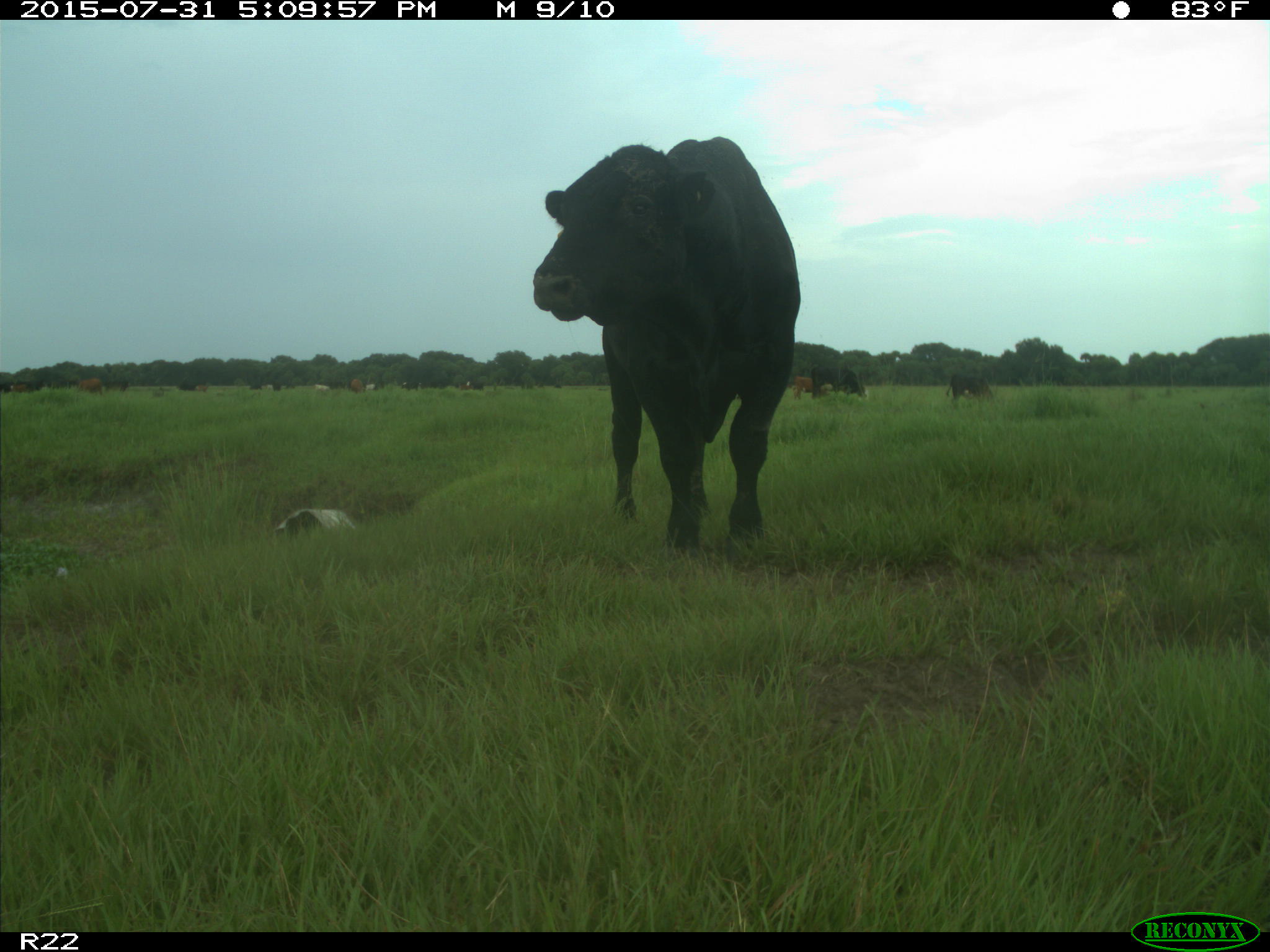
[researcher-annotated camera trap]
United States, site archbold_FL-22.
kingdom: Animalia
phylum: Chordata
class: Mammalia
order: Artiodactyla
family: Bovidae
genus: Bos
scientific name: Bos taurus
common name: domestic cow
Bos taurus (domestic cow).